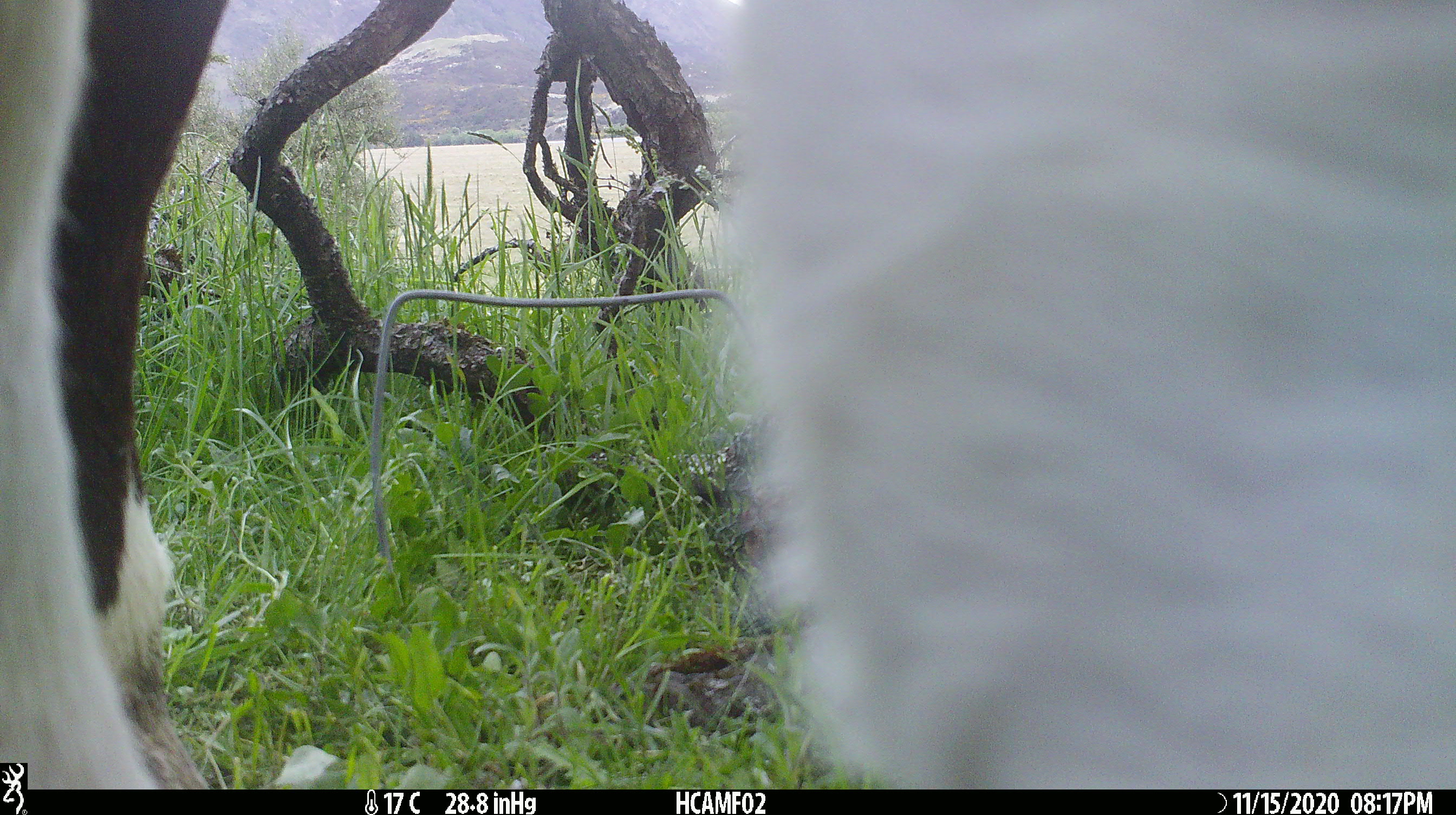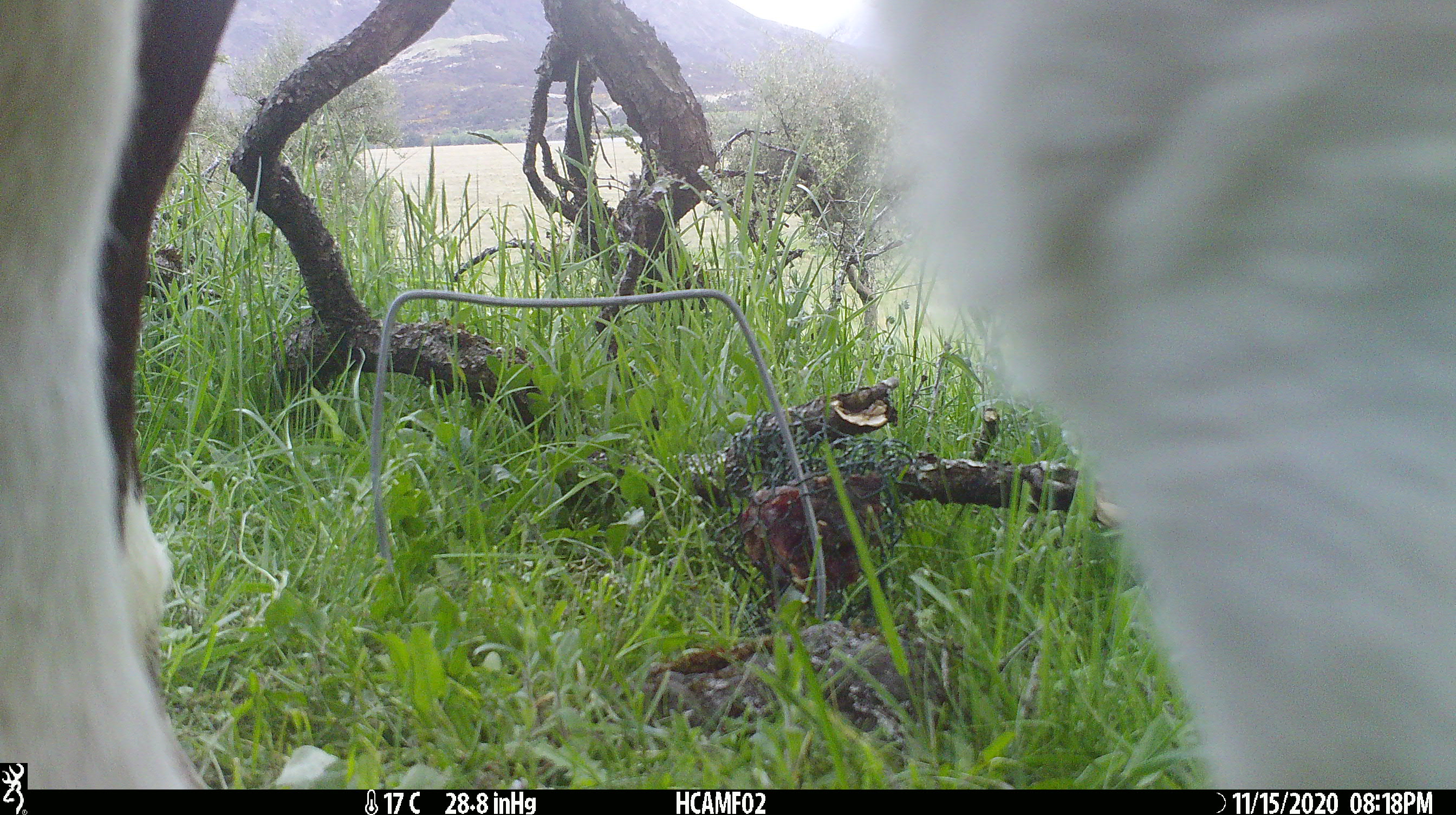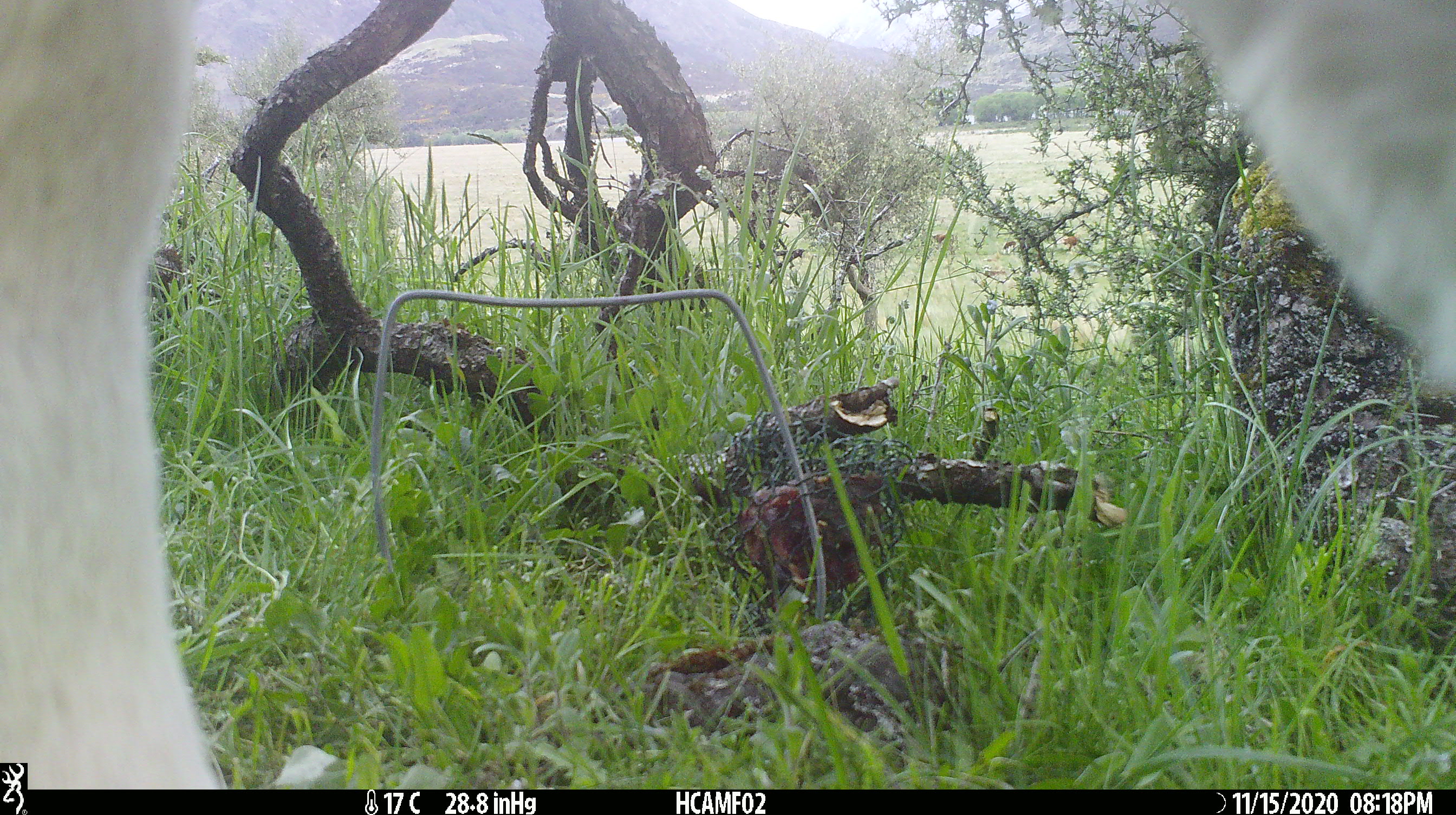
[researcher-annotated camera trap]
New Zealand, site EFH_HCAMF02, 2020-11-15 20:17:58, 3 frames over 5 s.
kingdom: Animalia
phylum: Chordata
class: Mammalia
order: Artiodactyla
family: Bovidae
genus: Bos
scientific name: Bos taurus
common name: domestic cow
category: cow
Cow (domestic cow) (Bos taurus).